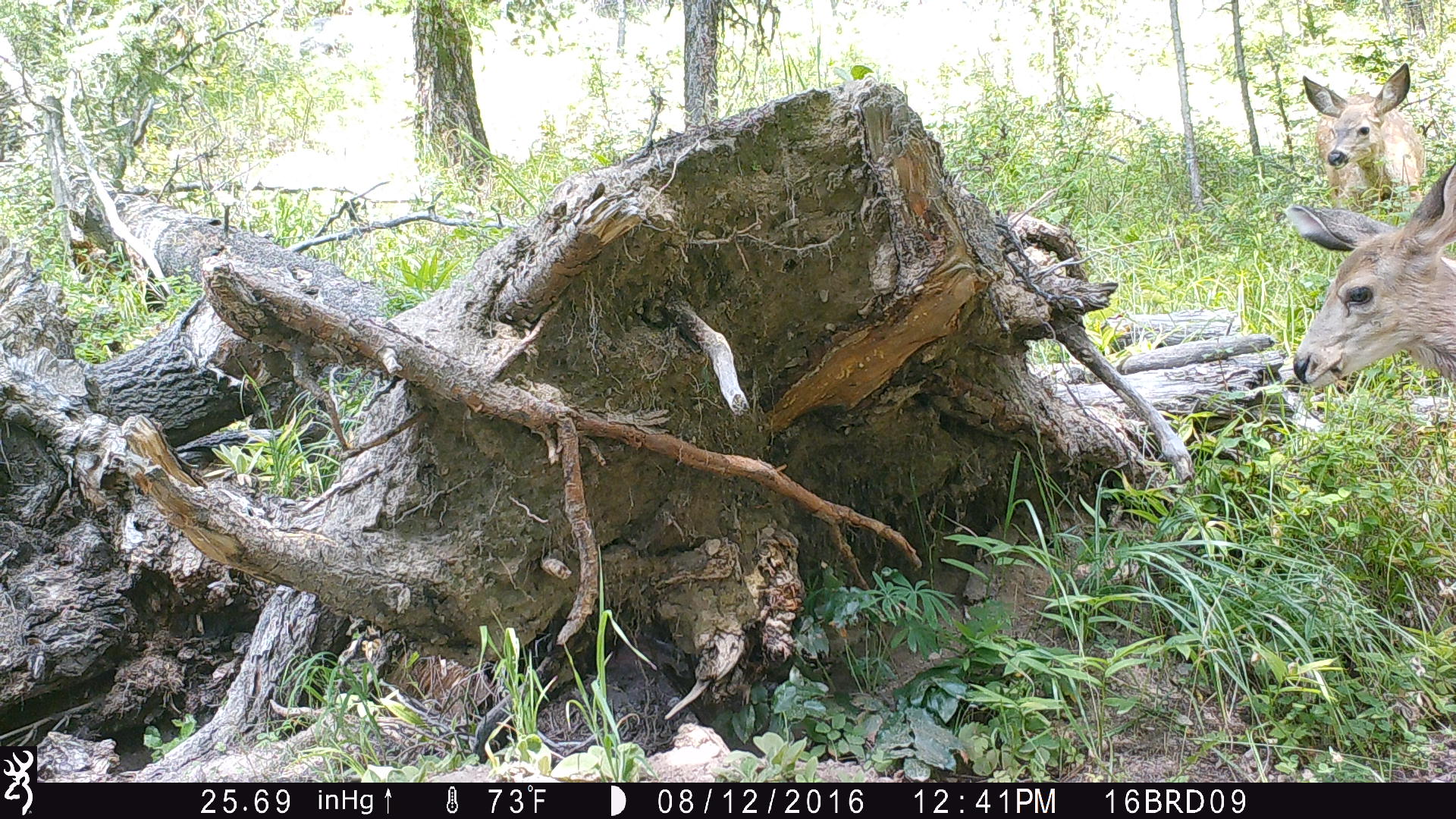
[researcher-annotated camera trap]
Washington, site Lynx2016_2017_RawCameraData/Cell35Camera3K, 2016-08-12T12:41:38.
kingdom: Animalia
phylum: Chordata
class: Mammalia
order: Artiodactyla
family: Cervidae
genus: Odocoileus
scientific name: Odocoileus hemionus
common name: mule deer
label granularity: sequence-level